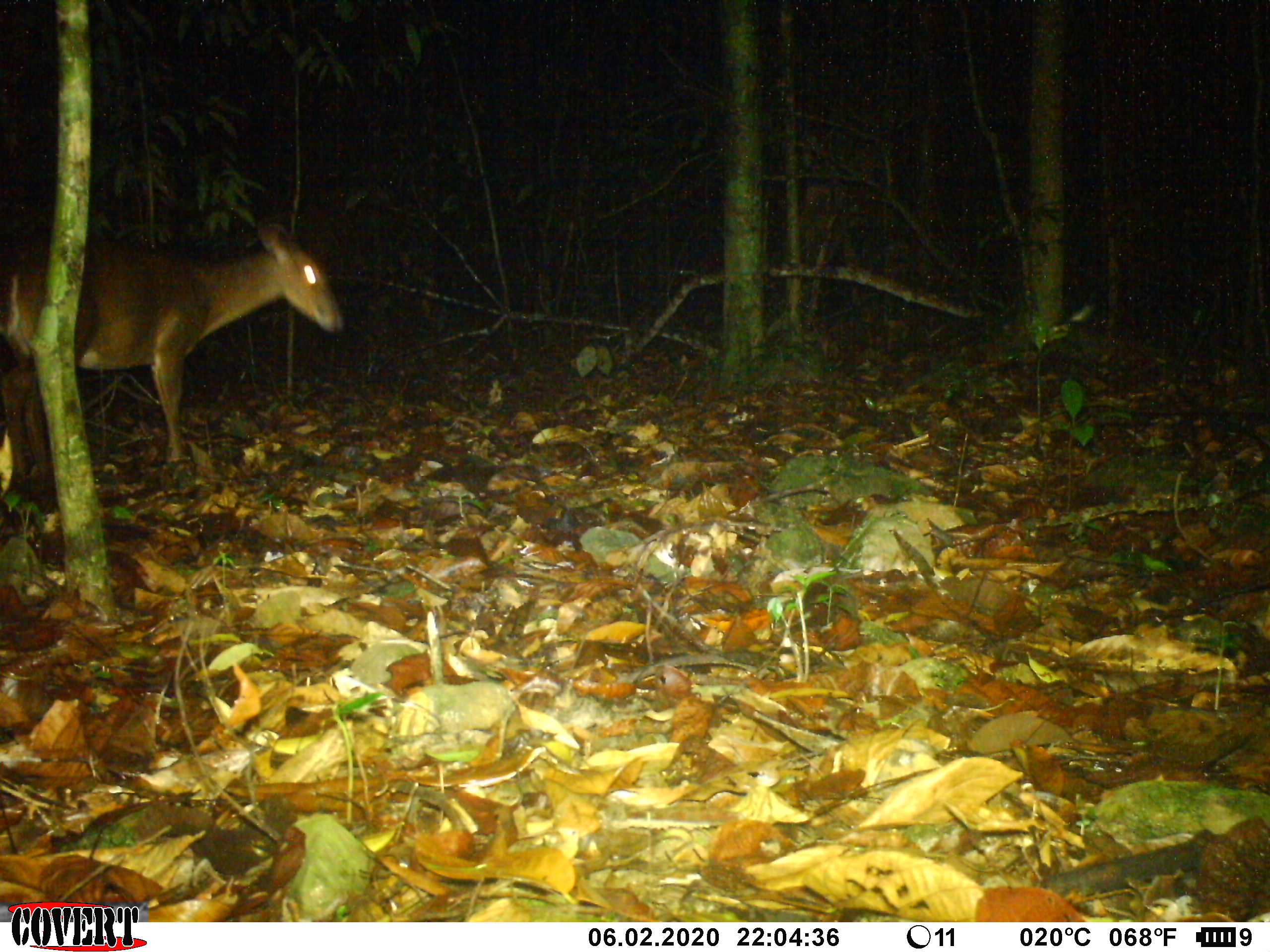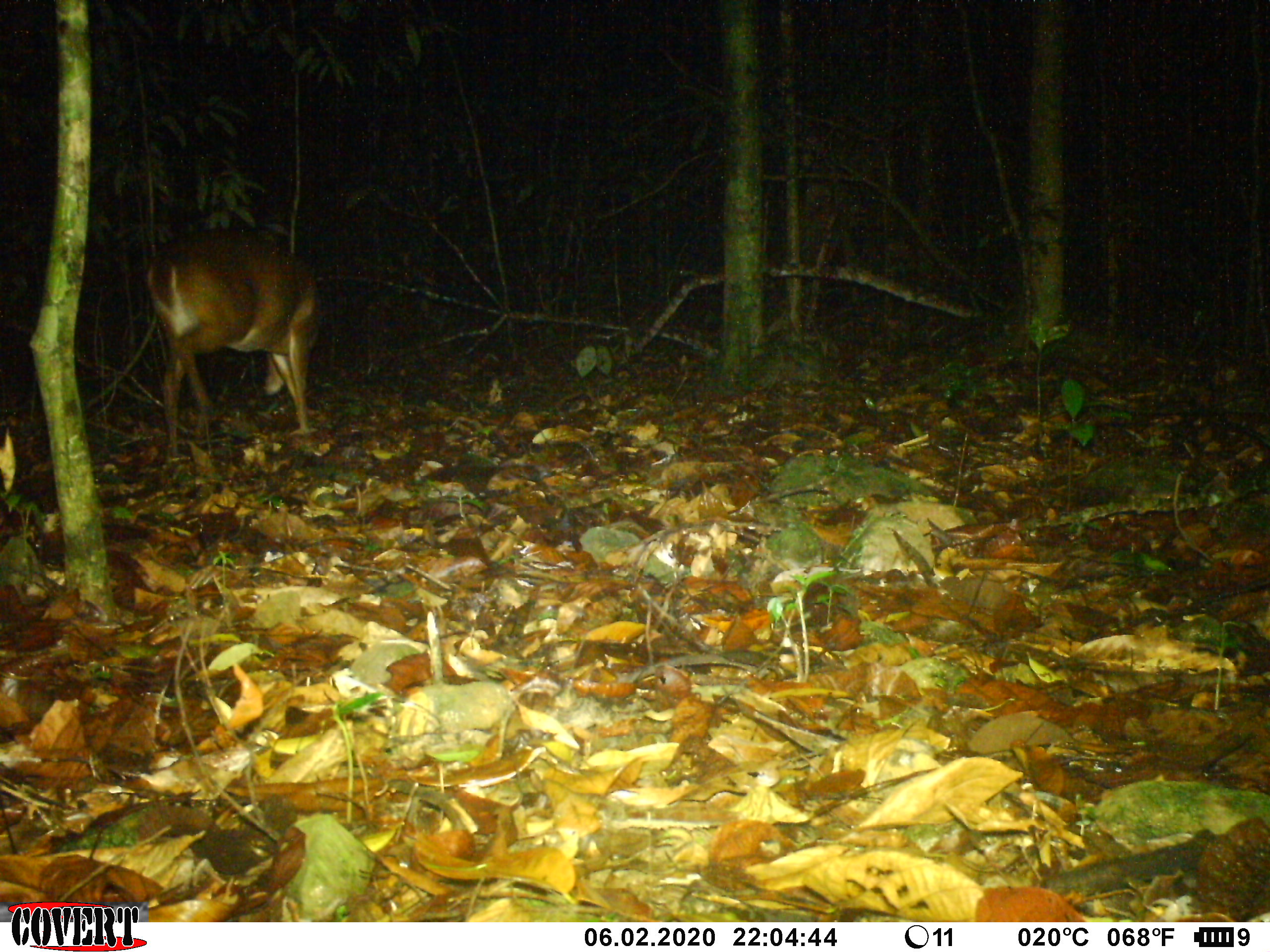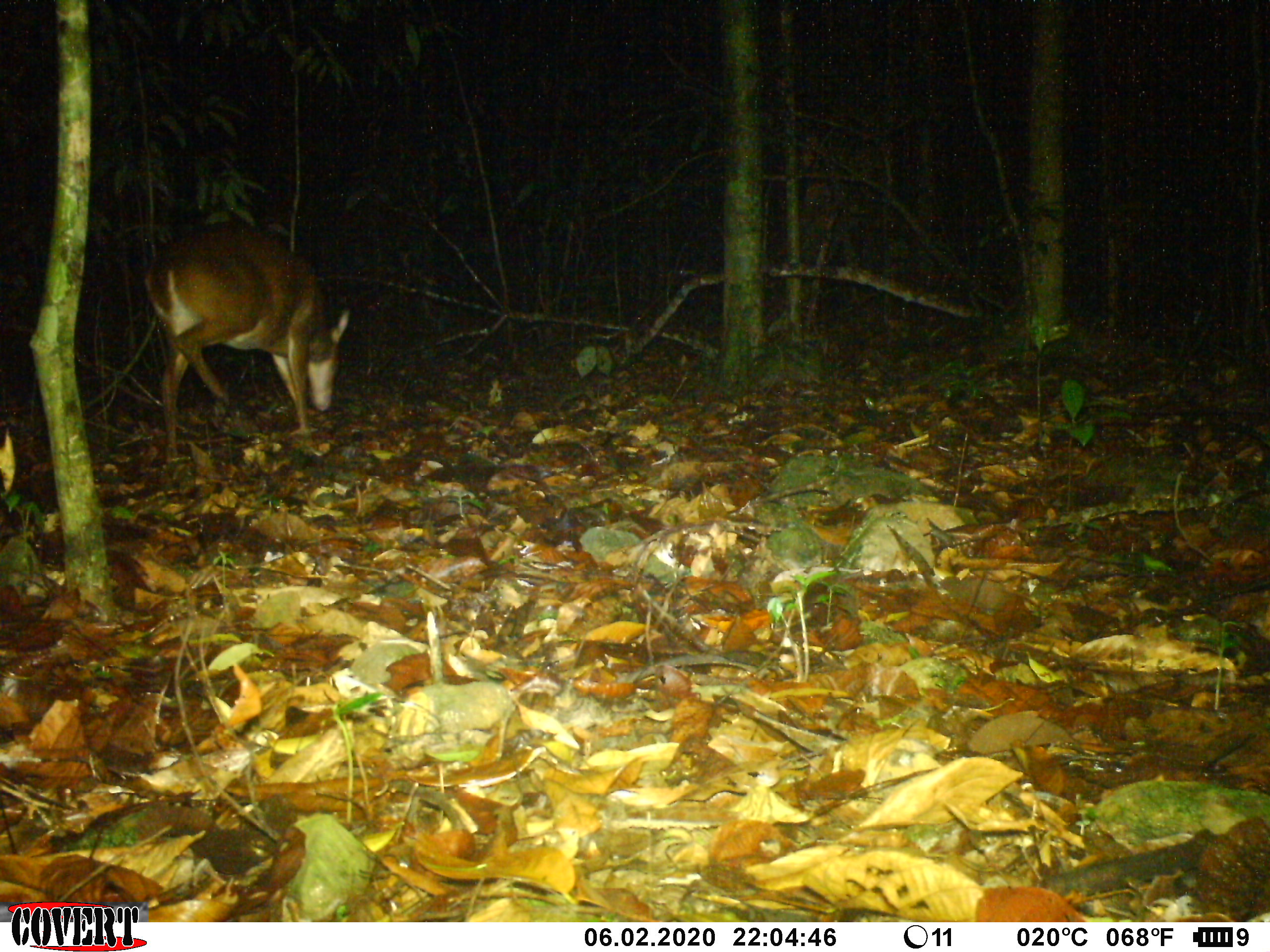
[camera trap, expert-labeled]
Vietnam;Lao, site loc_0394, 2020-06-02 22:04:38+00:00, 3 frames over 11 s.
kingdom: Animalia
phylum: Chordata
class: Mammalia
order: Artiodactyla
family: Cervidae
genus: Muntiacus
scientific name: Muntiacus vuquangensis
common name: large-antlered muntjac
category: large antlered muntjac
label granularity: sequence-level